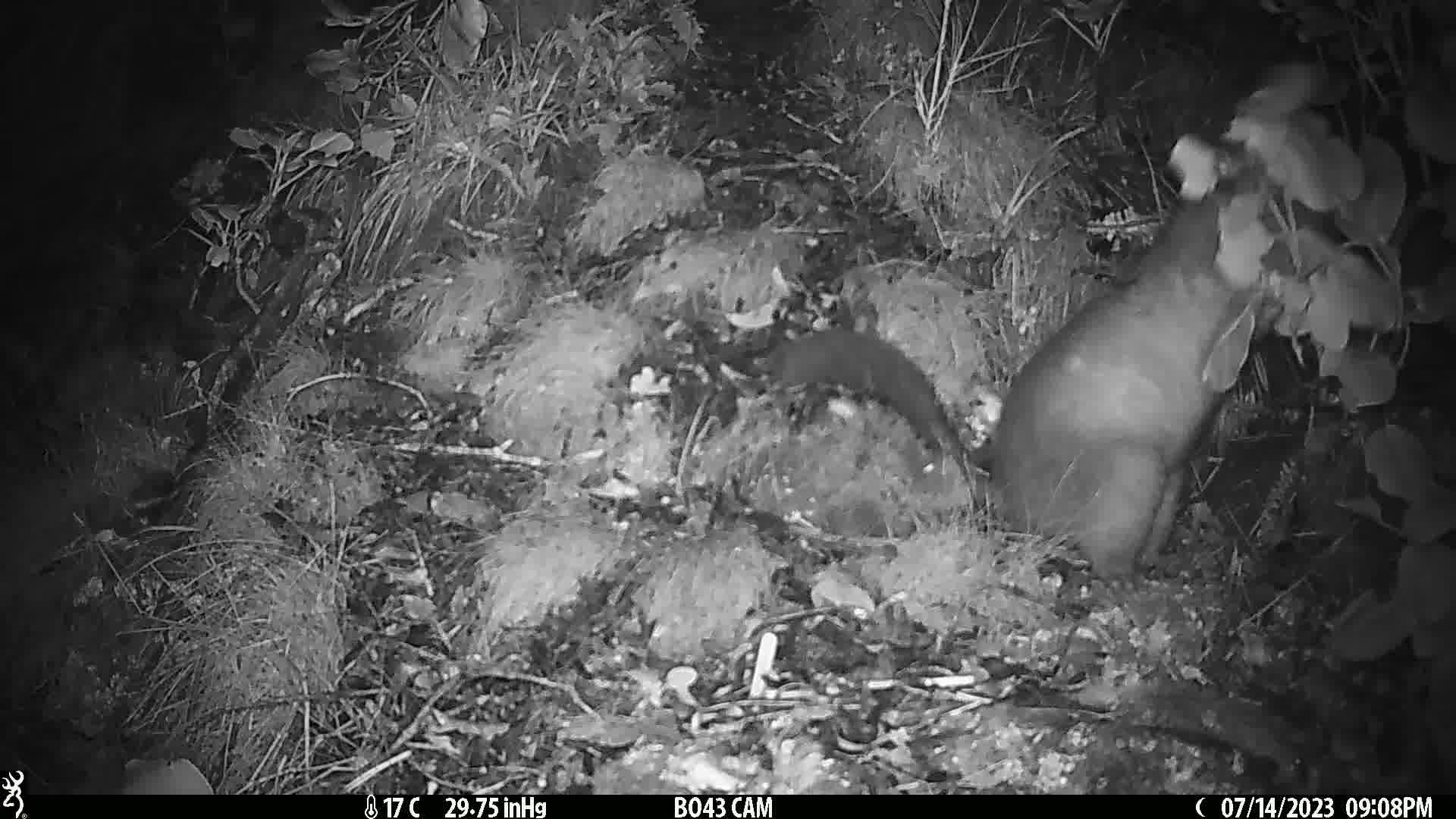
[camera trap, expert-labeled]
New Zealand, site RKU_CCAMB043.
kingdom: Animalia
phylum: Chordata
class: Mammalia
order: Diprotodontia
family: Phalangeridae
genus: Trichosurus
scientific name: Trichosurus vulpecula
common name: common brushtail possum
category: possum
Possum (common brushtail possum) (Trichosurus vulpecula).